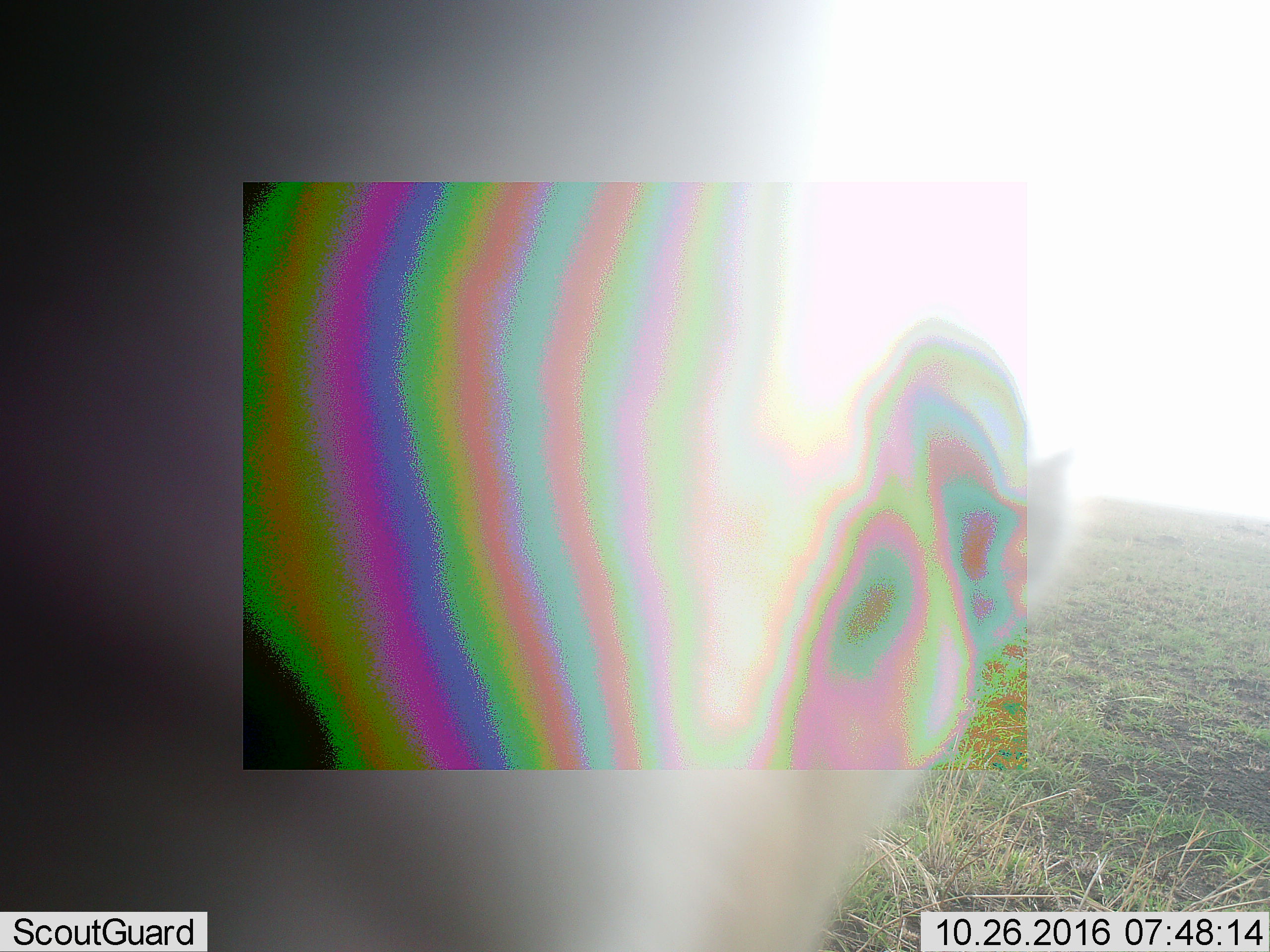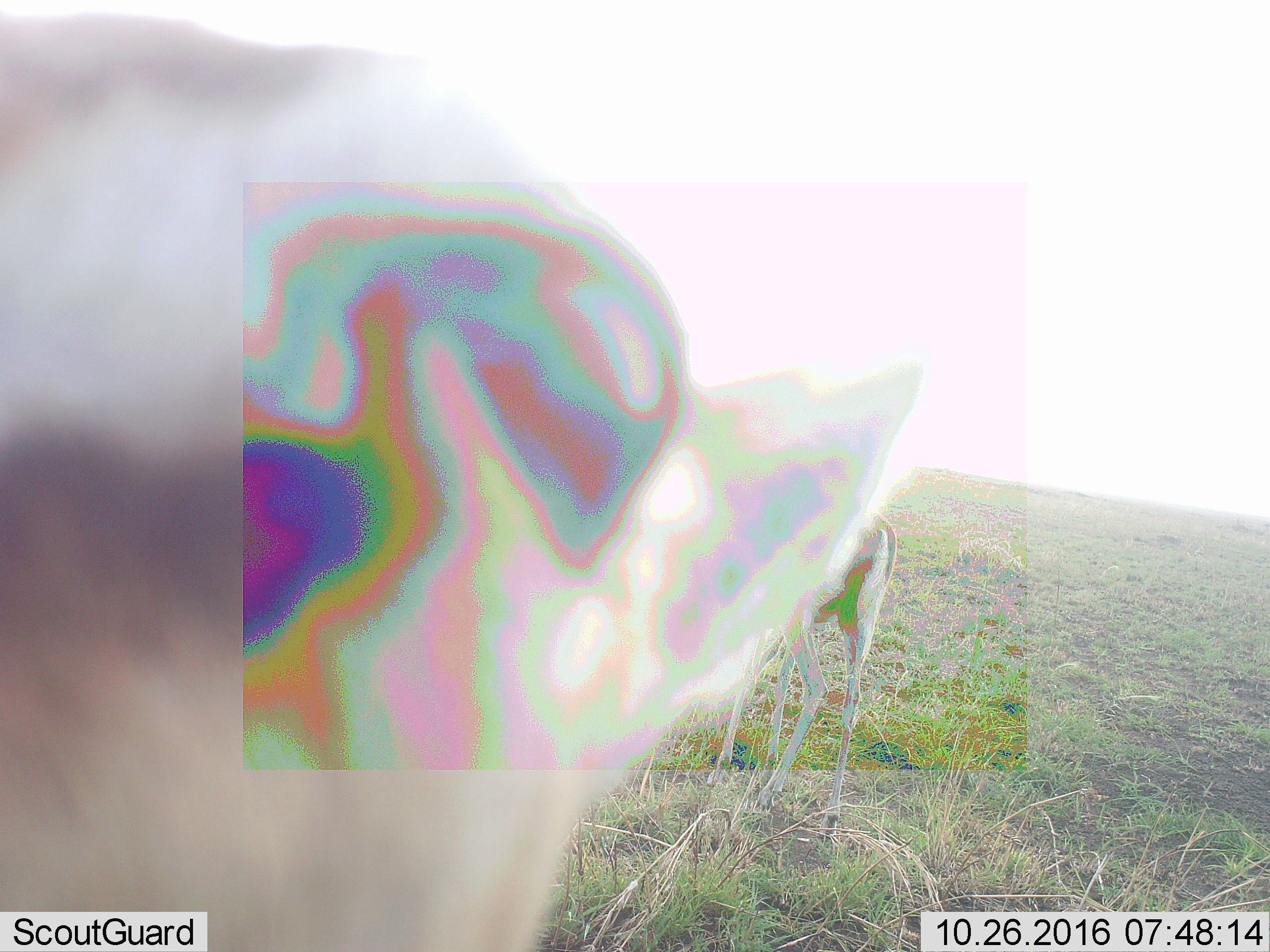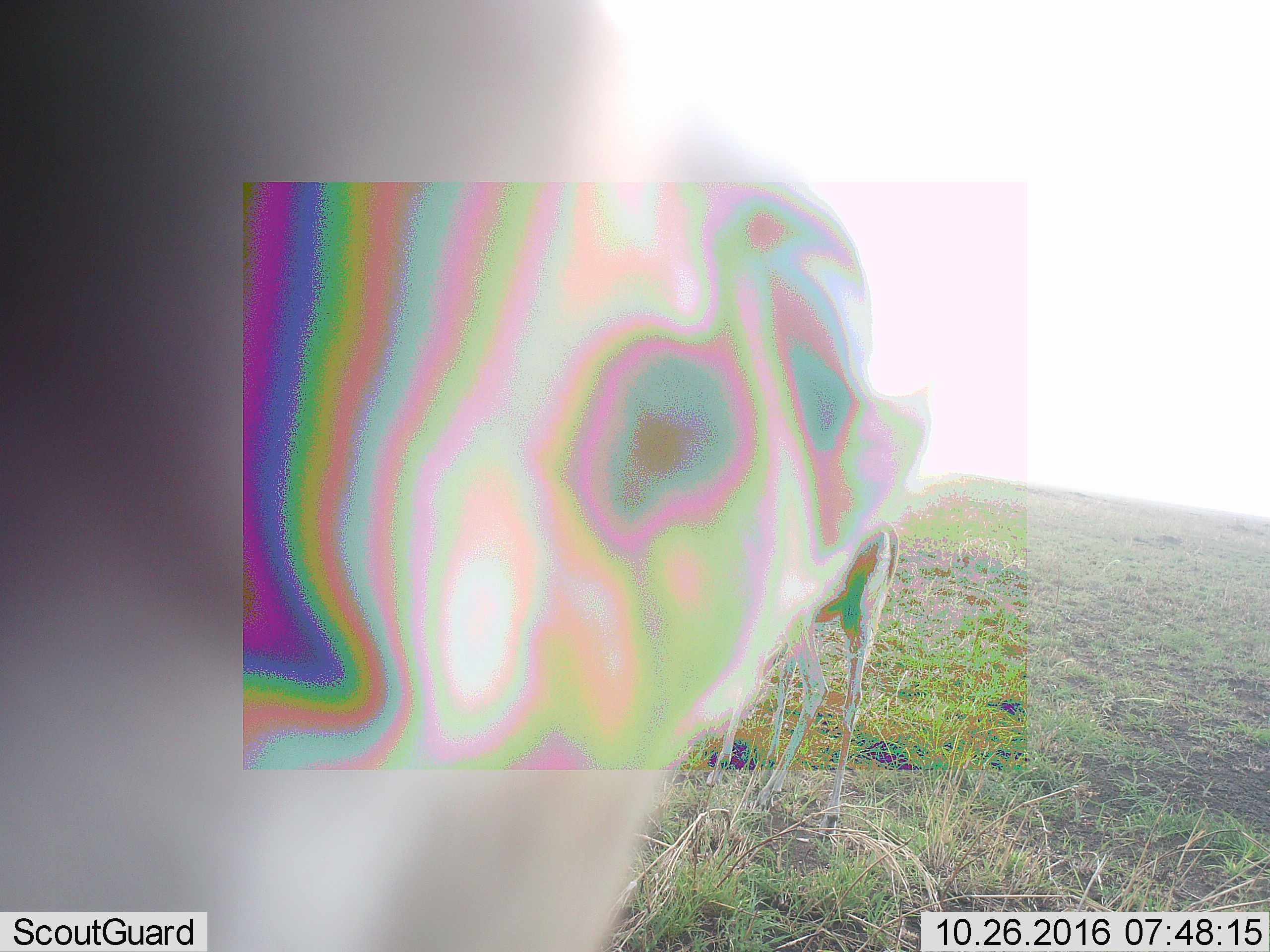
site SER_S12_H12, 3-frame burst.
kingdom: Animalia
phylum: Chordata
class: Mammalia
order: Artiodactyla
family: Bovidae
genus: Eudorcas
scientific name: Eudorcas thomsonii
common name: thomson's gazelle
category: gazellethomsons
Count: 2.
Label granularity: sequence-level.